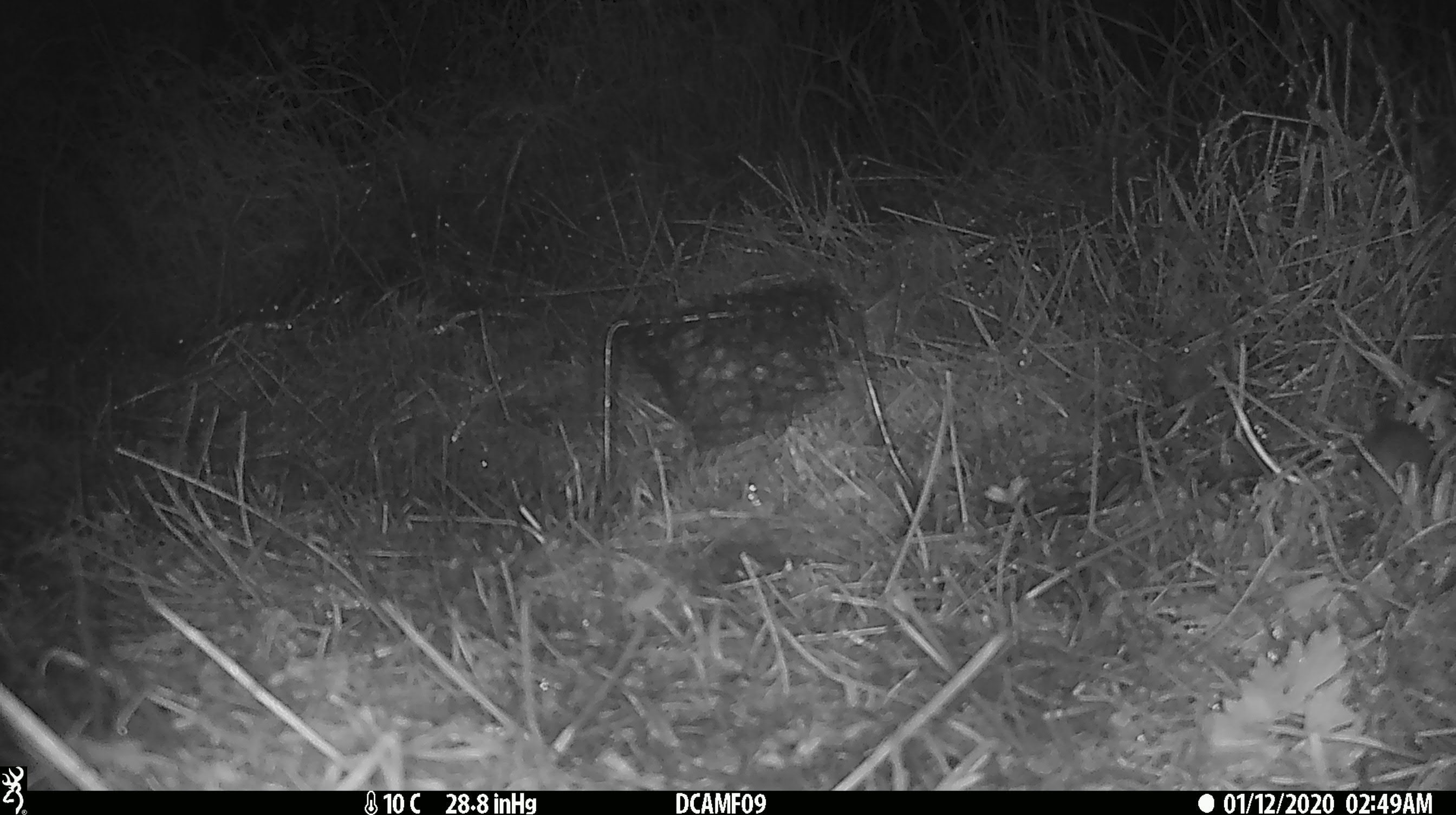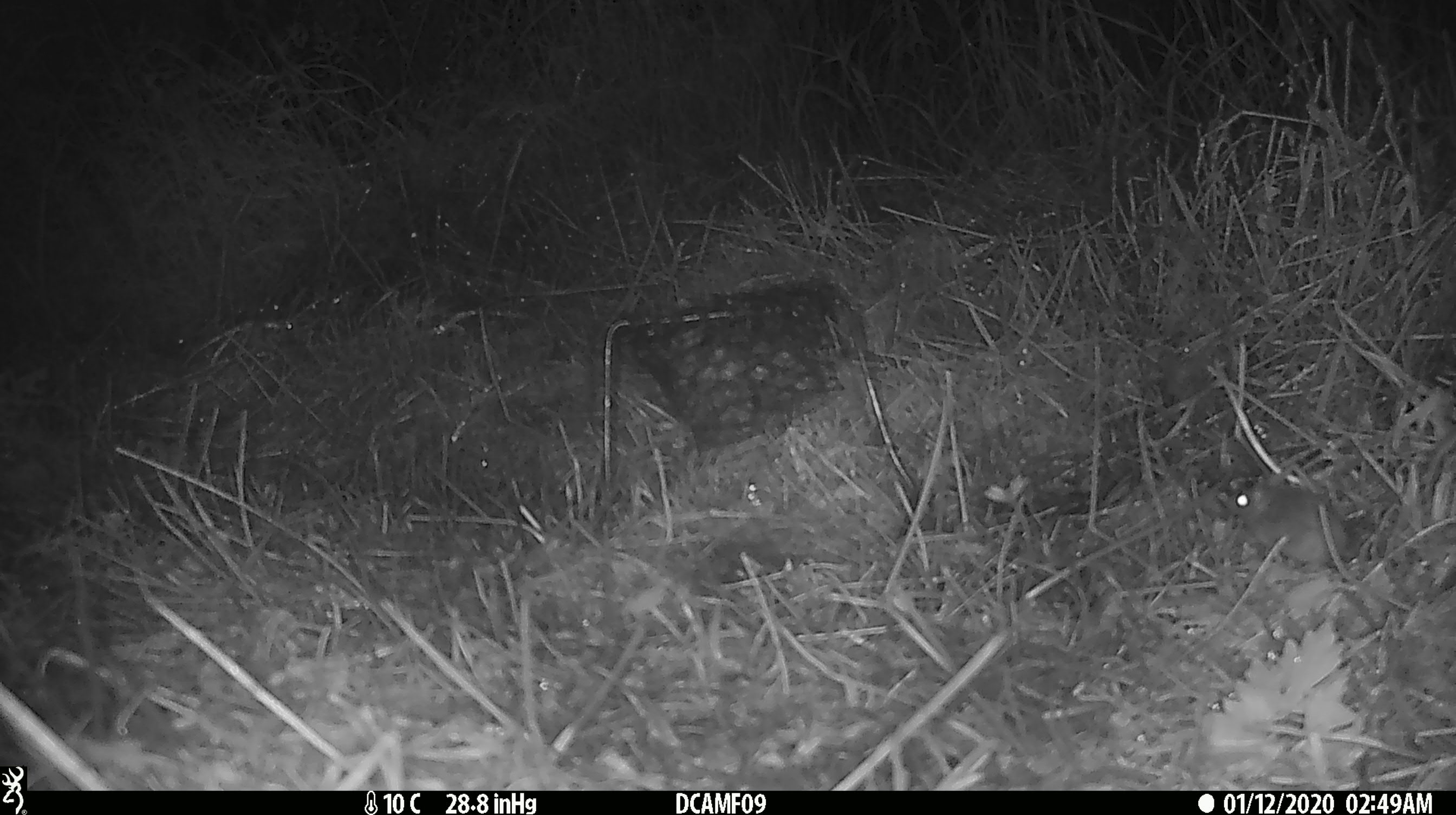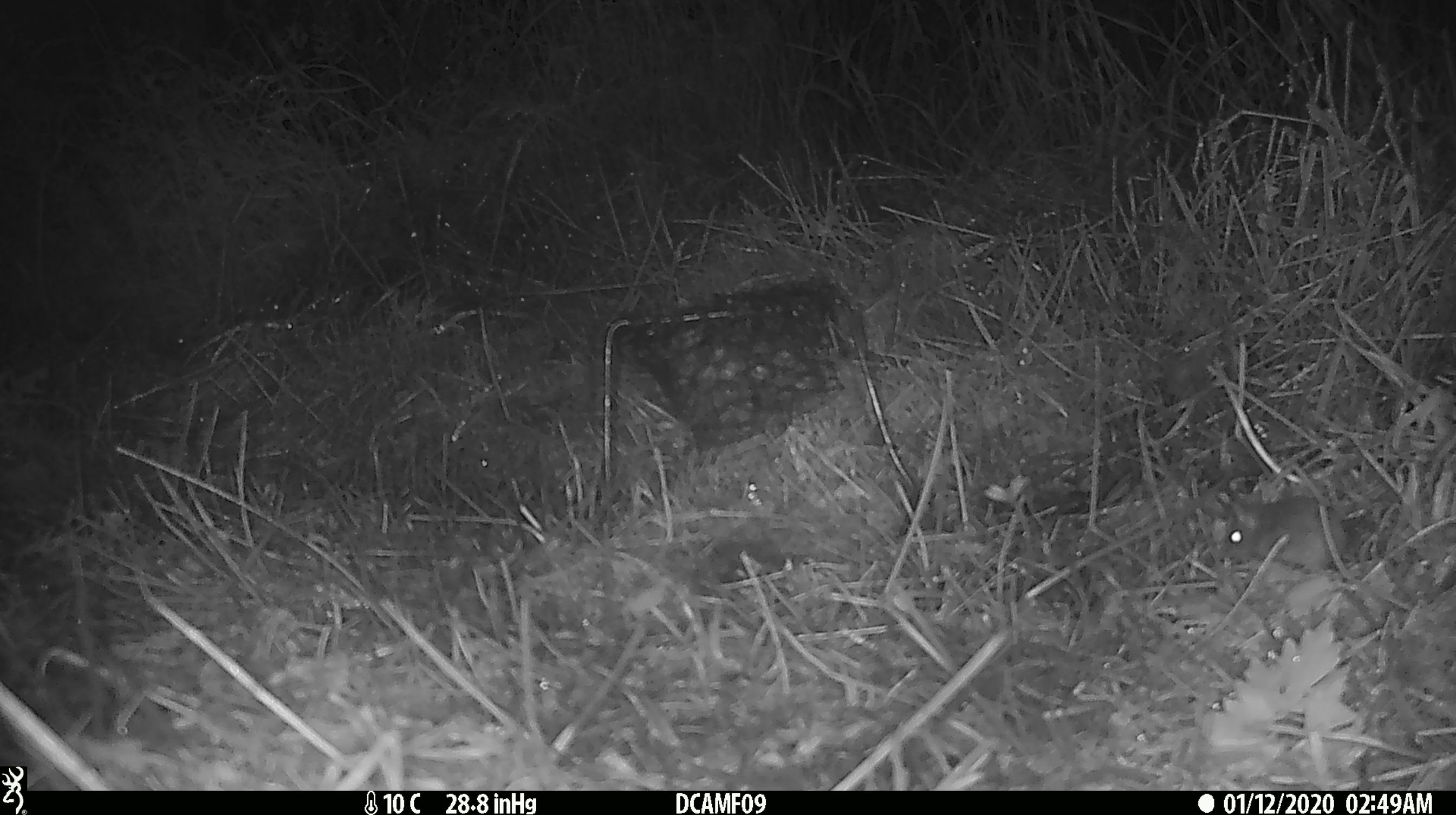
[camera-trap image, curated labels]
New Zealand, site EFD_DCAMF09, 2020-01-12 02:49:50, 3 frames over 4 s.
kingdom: Animalia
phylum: Chordata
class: Mammalia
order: Rodentia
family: Muridae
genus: Mus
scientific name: Mus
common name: mouse